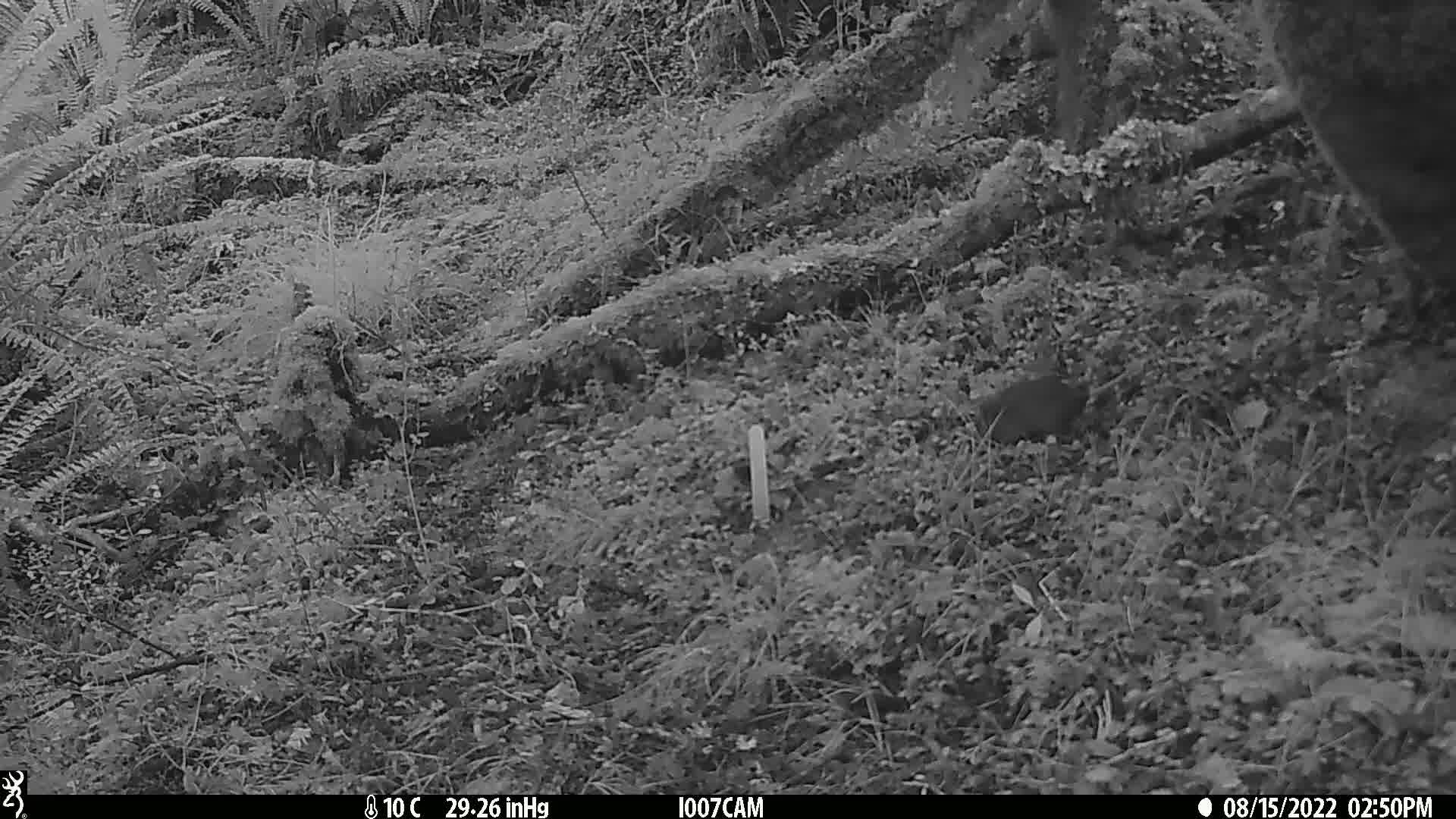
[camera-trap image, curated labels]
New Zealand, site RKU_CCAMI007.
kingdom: Animalia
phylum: Chordata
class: Mammalia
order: Rodentia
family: Muridae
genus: Rattus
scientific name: Rattus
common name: rat